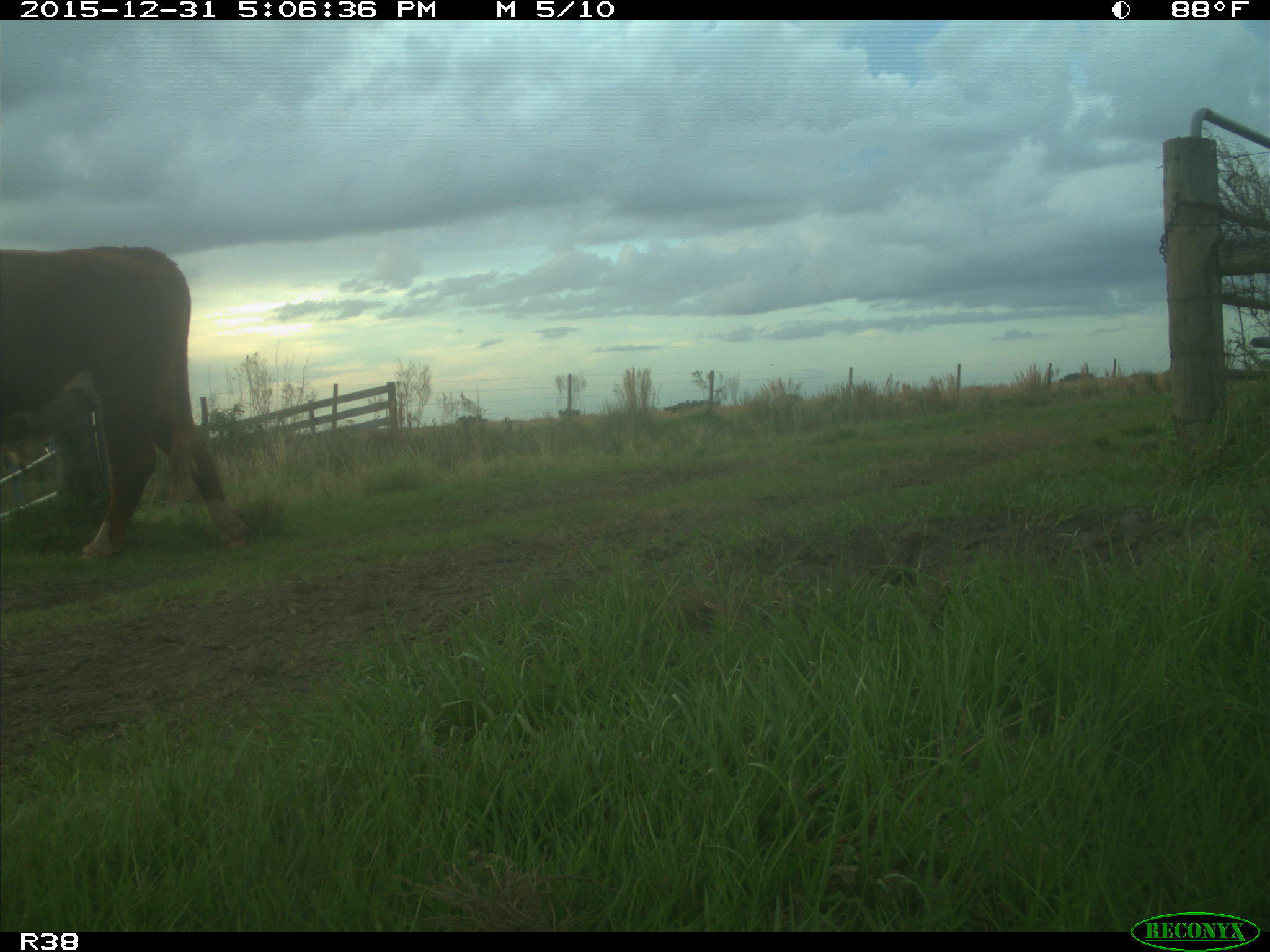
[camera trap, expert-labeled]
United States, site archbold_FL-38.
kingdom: Animalia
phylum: Chordata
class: Mammalia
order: Artiodactyla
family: Bovidae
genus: Bos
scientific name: Bos taurus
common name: domestic cow